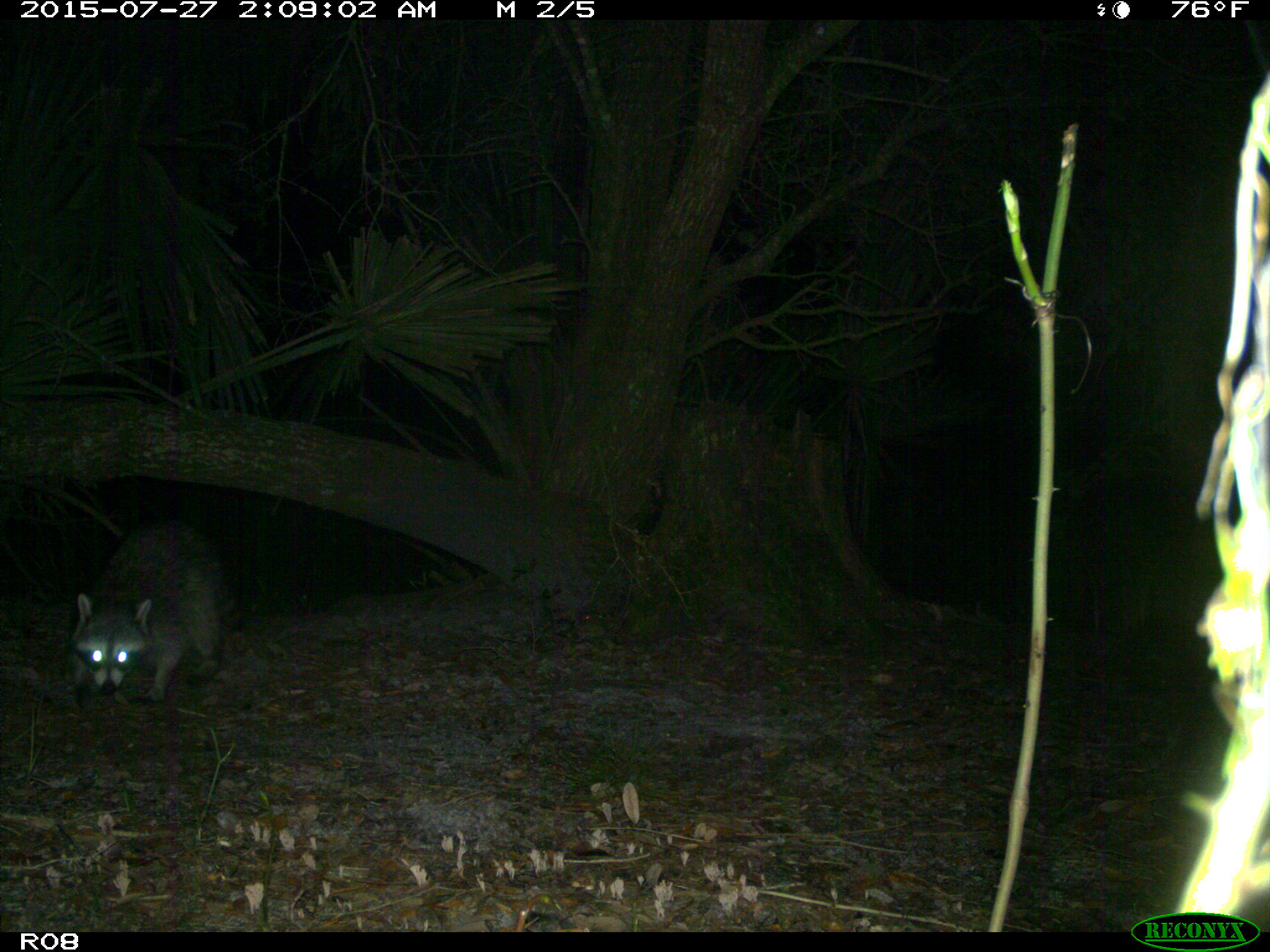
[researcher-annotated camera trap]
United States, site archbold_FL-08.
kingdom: Animalia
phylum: Chordata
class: Mammalia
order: Carnivora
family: Procyonidae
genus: Procyon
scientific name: Procyon lotor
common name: common raccoon